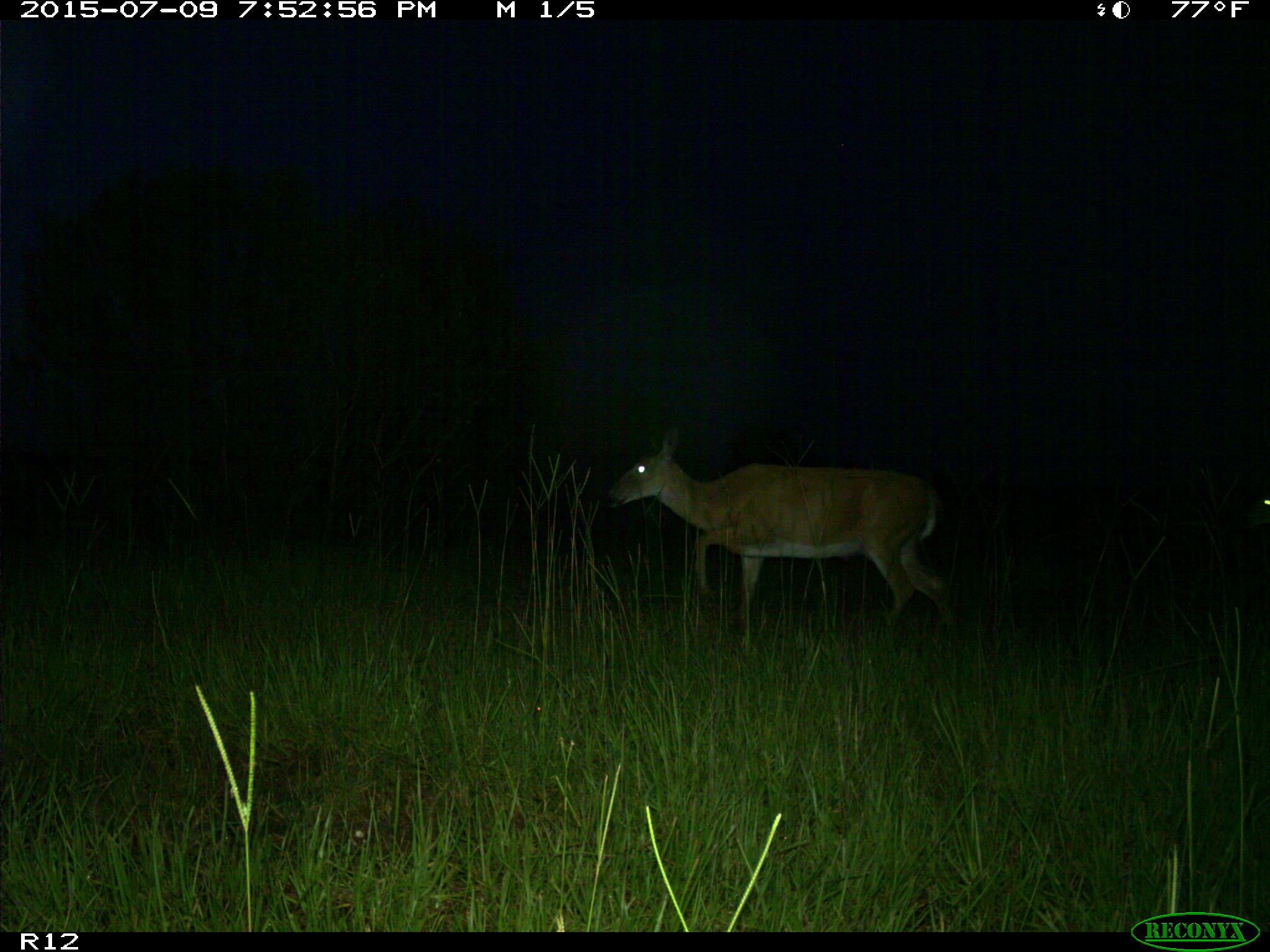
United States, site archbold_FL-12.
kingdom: Animalia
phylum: Chordata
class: Mammalia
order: Artiodactyla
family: Cervidae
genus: Odocoileus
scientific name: Odocoileus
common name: deer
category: unidentified deer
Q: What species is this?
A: Unidentified deer (deer) (Odocoileus).